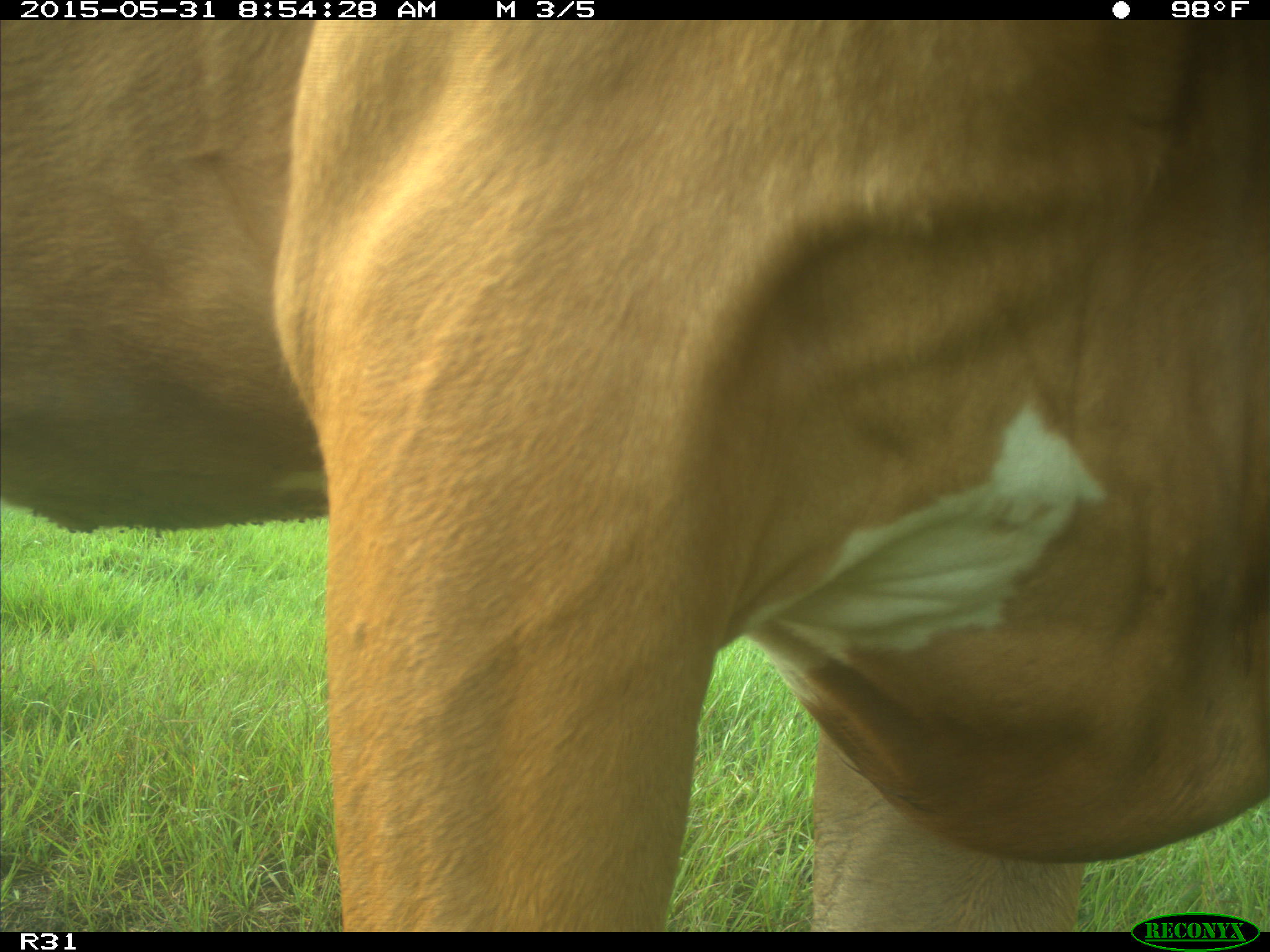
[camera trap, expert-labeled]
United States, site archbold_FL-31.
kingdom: Animalia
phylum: Chordata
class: Mammalia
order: Artiodactyla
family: Bovidae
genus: Bos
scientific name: Bos taurus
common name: domestic cow